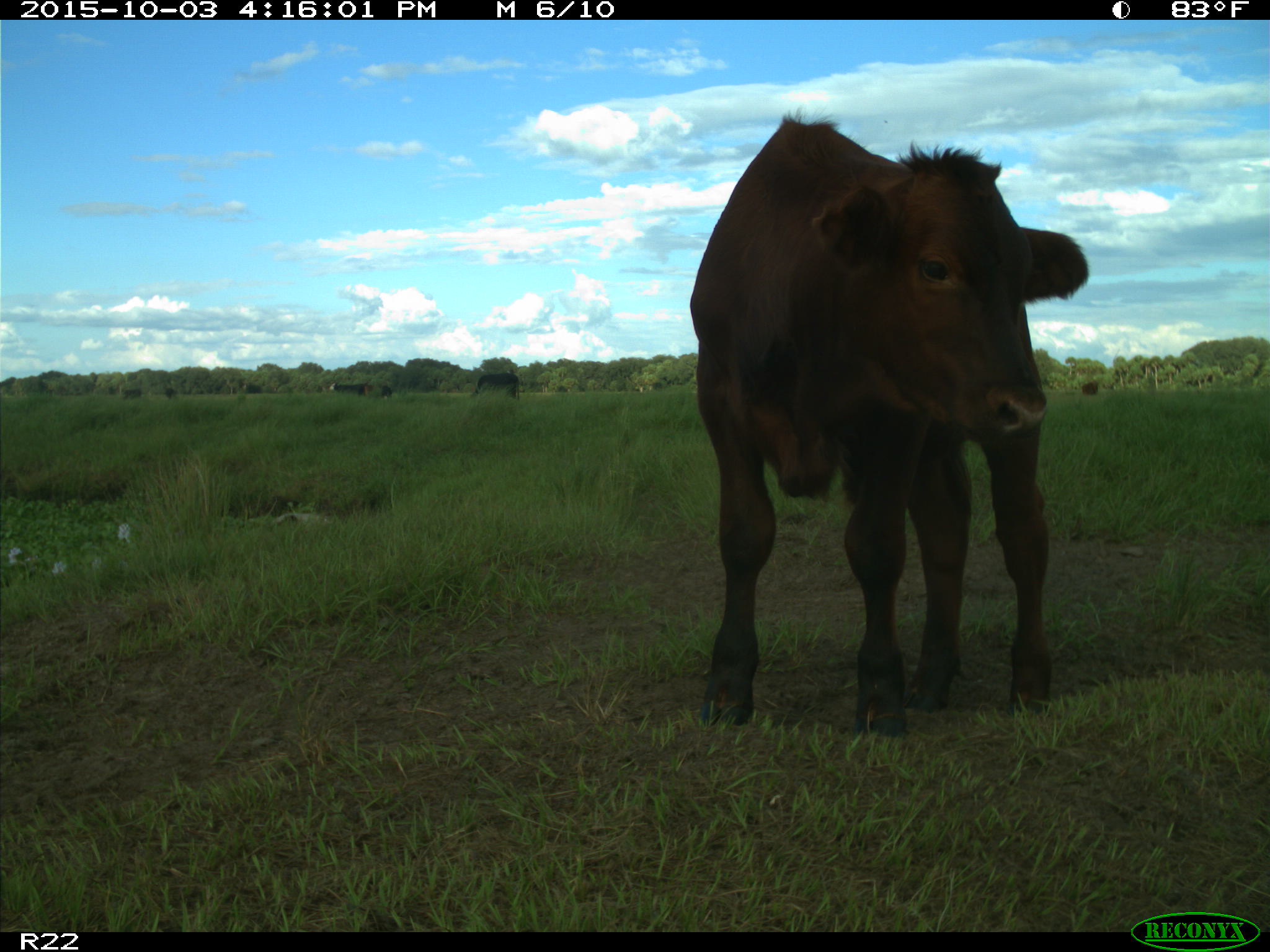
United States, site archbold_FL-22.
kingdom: Animalia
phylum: Chordata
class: Mammalia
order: Artiodactyla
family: Bovidae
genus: Bos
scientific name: Bos taurus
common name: domestic cow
Bos taurus (domestic cow).